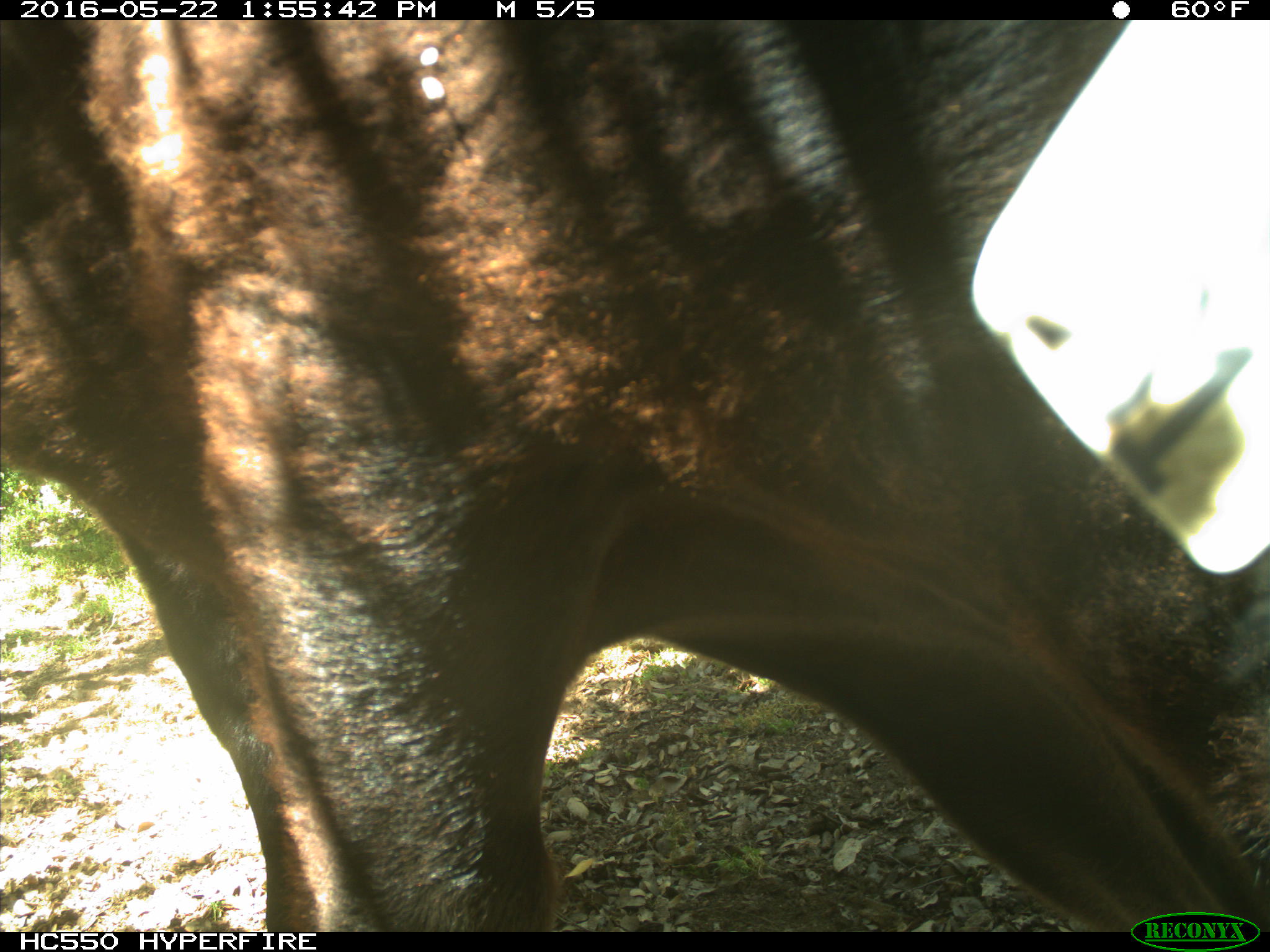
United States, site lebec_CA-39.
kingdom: Animalia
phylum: Chordata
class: Mammalia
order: Artiodactyla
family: Bovidae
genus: Bos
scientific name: Bos taurus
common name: domestic cow